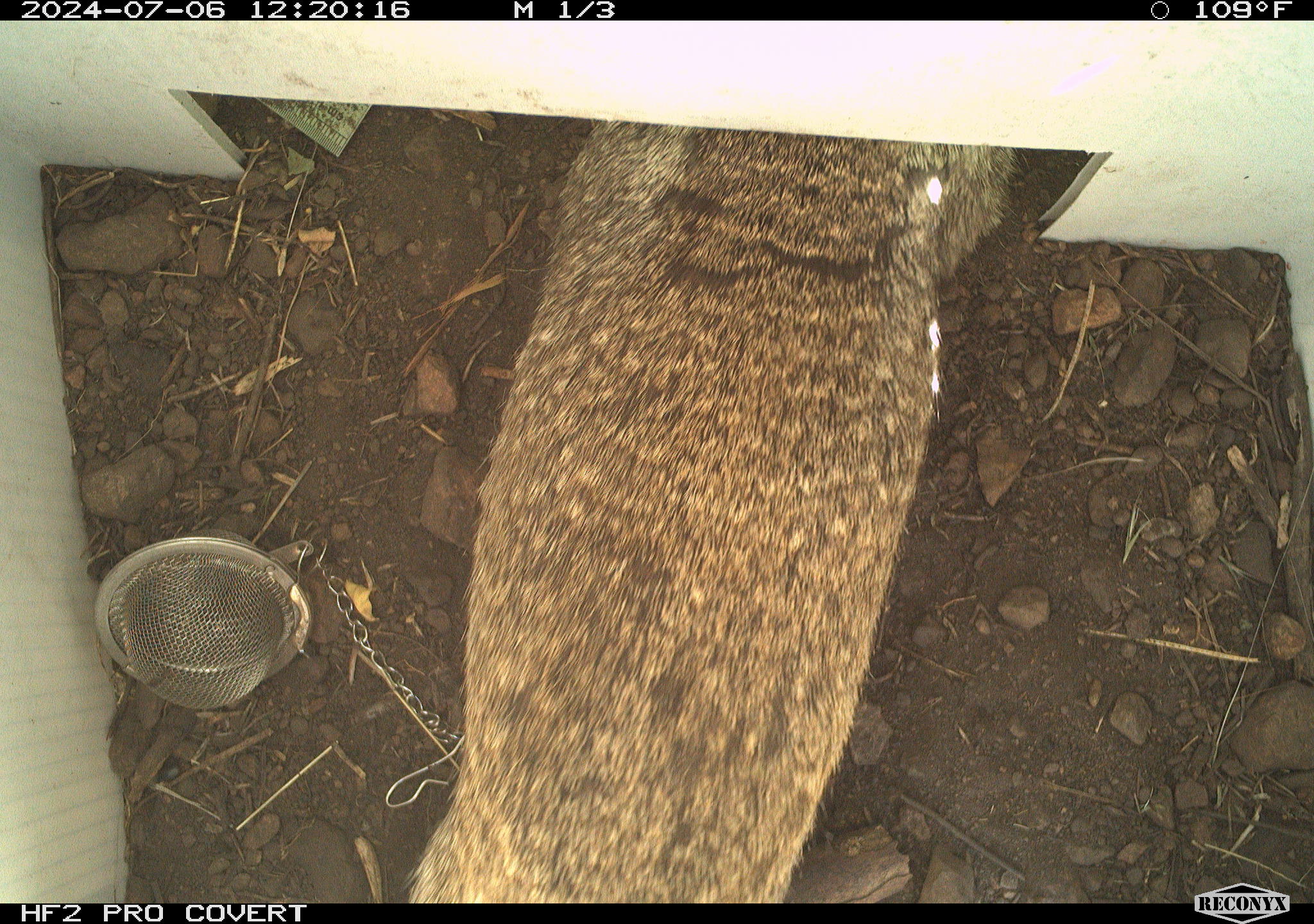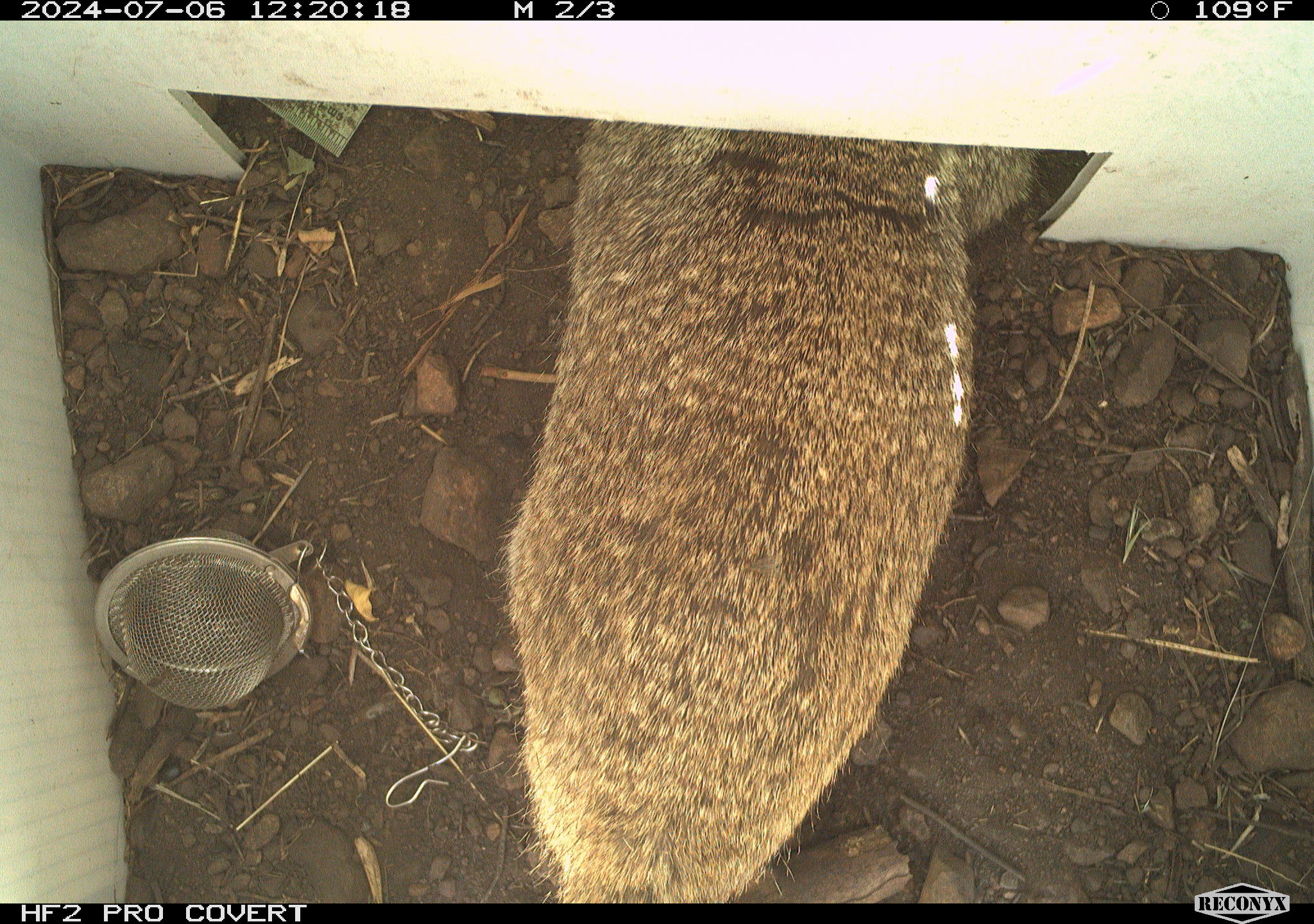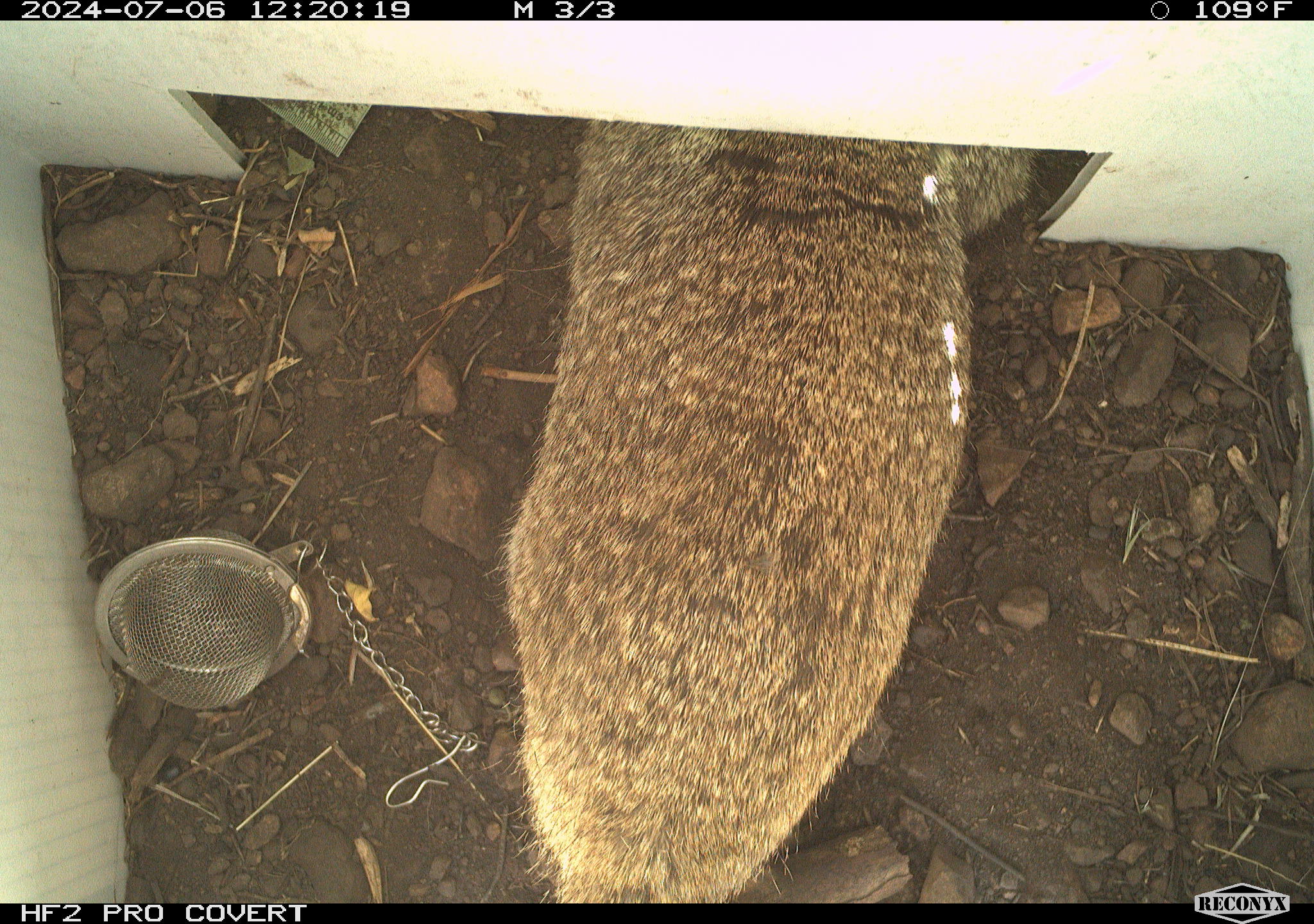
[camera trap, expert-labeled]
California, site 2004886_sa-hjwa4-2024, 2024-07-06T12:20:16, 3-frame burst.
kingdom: Animalia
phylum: Chordata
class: Mammalia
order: Rodentia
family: Sciuridae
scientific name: Sciuridae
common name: squirrels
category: sciuridae family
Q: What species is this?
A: Sciuridae family (squirrels) (Sciuridae).